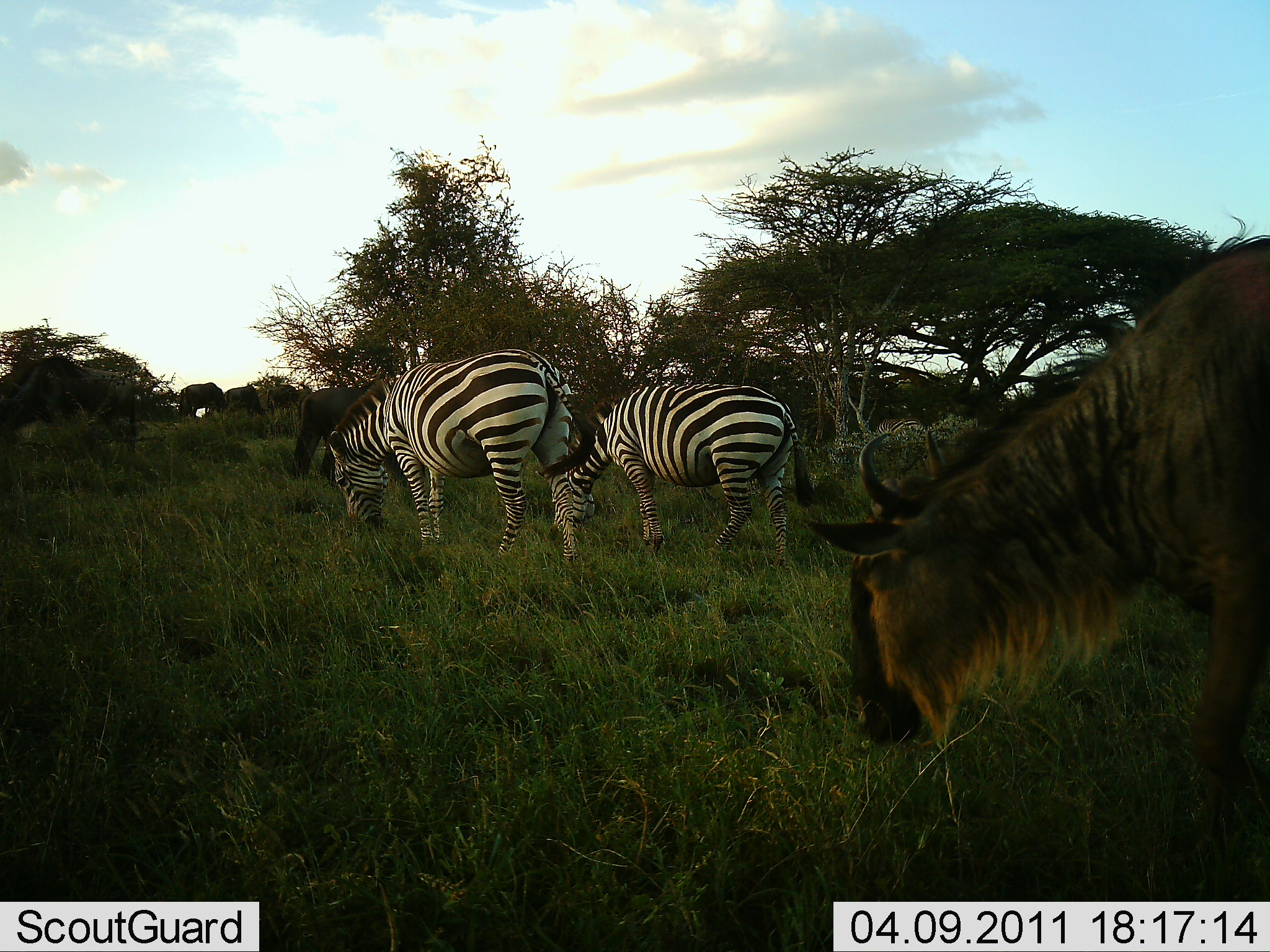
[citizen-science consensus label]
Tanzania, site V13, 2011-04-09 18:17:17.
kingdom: Animalia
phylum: Chordata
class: Mammalia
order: Artiodactyla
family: Bovidae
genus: Connochaetes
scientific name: Connochaetes taurinus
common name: blue wildebeest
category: wildebeest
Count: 2.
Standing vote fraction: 33%.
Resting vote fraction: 0%.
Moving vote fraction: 17%.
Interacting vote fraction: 0%.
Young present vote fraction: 0%.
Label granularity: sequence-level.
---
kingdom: Animalia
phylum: Chordata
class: Mammalia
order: Perissodactyla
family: Equidae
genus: Equus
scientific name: Equus quagga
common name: plains zebra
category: zebra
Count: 2.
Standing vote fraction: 20%.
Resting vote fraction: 0%.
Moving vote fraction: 0%.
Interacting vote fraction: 0%.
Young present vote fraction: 0%.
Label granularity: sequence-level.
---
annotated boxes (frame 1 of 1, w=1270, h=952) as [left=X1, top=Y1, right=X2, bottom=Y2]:
animal: [left=808, top=212, right=1270, bottom=806]; [left=324, top=348, right=582, bottom=568]; [left=541, top=380, right=810, bottom=568]; [left=0, top=356, right=134, bottom=453]; [left=287, top=381, right=376, bottom=475]; [left=268, top=381, right=313, bottom=420]; [left=177, top=382, right=226, bottom=416]; [left=224, top=383, right=269, bottom=417]